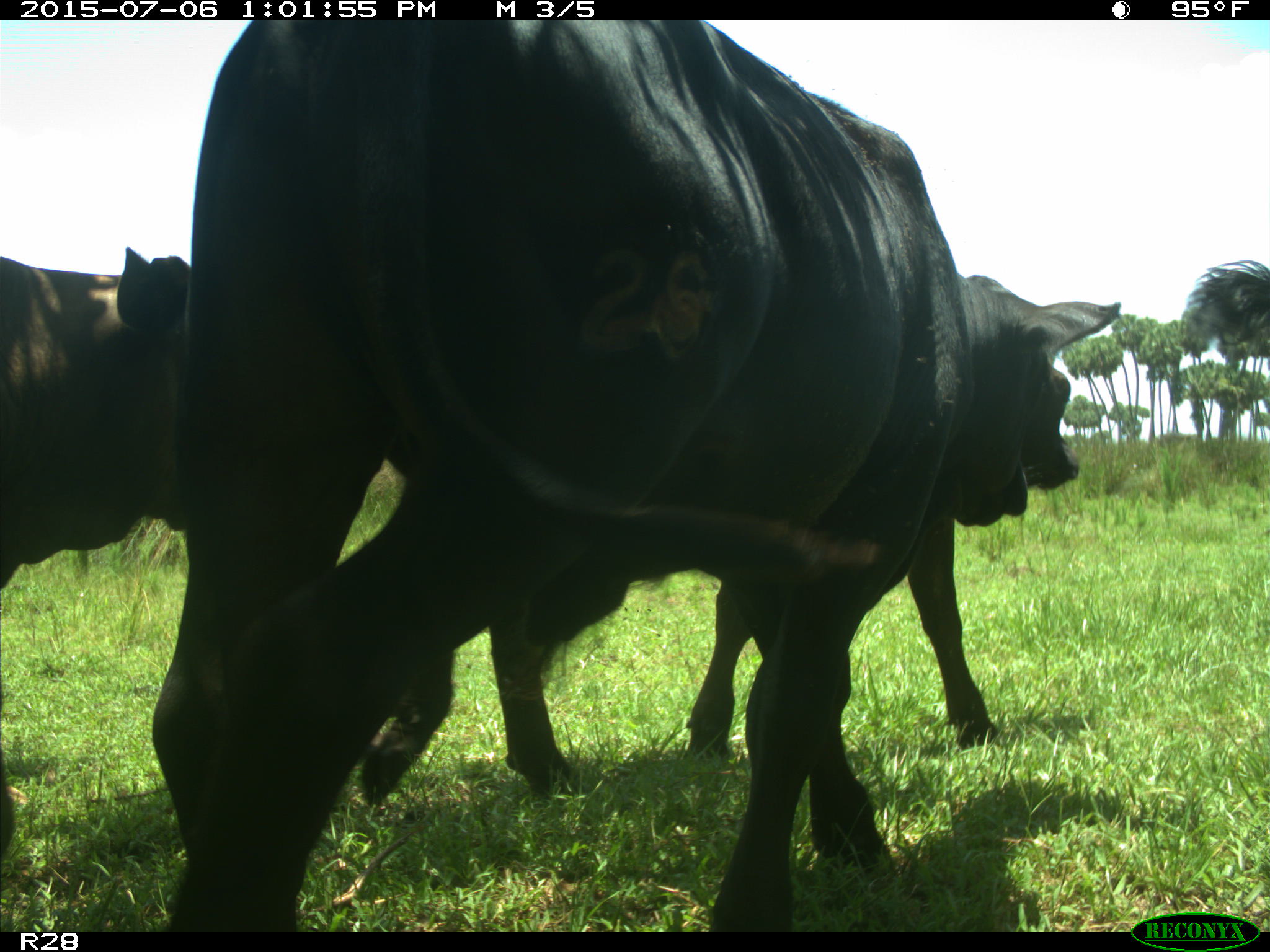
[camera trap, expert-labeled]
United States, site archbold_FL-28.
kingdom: Animalia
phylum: Chordata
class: Mammalia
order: Artiodactyla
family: Bovidae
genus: Bos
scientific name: Bos taurus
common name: domestic cow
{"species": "Bos taurus (domestic cow)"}